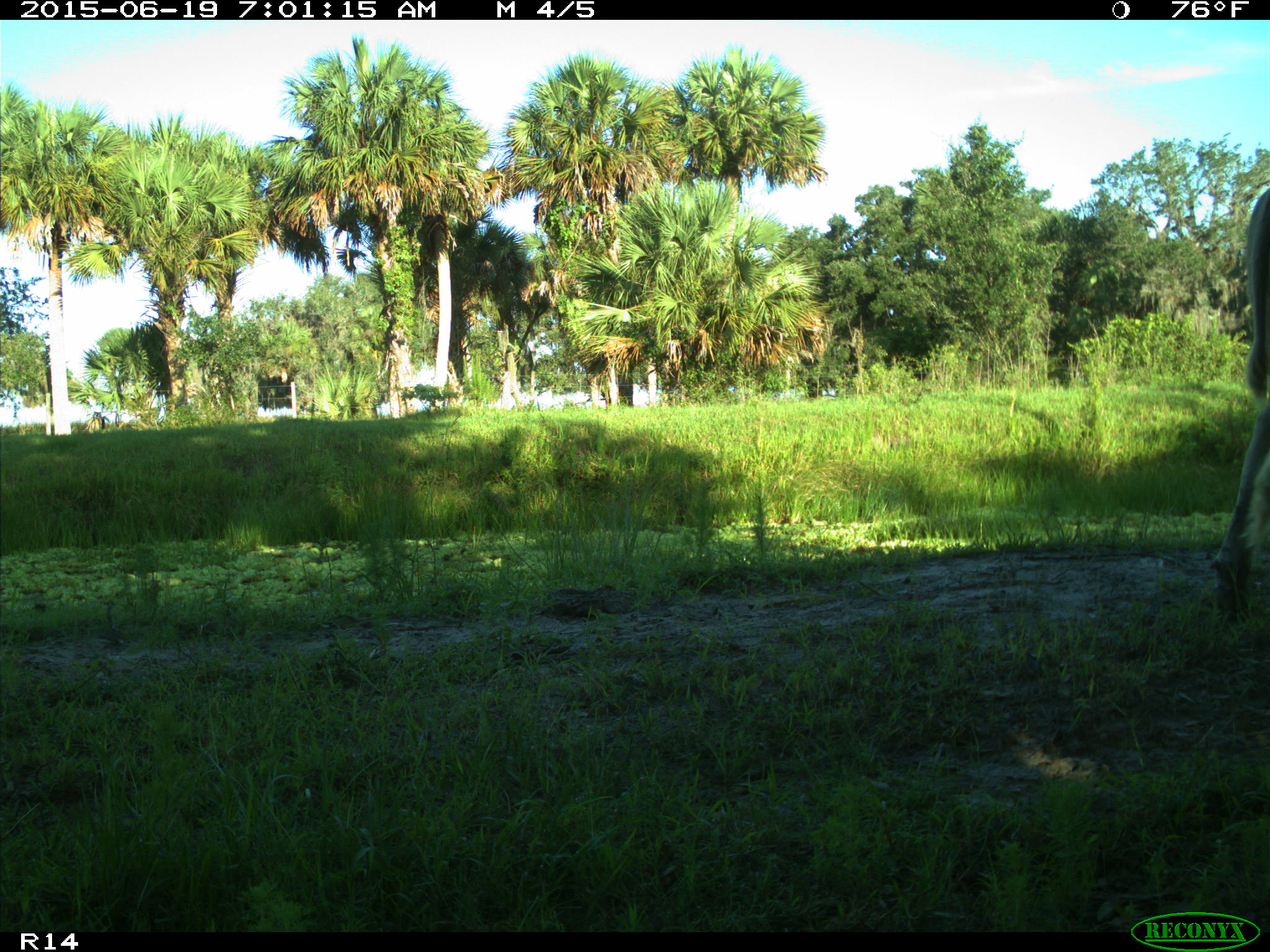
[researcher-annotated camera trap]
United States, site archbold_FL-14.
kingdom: Animalia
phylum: Chordata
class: Mammalia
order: Artiodactyla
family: Bovidae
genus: Bos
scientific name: Bos taurus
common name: domestic cow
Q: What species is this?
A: Bos taurus (domestic cow).